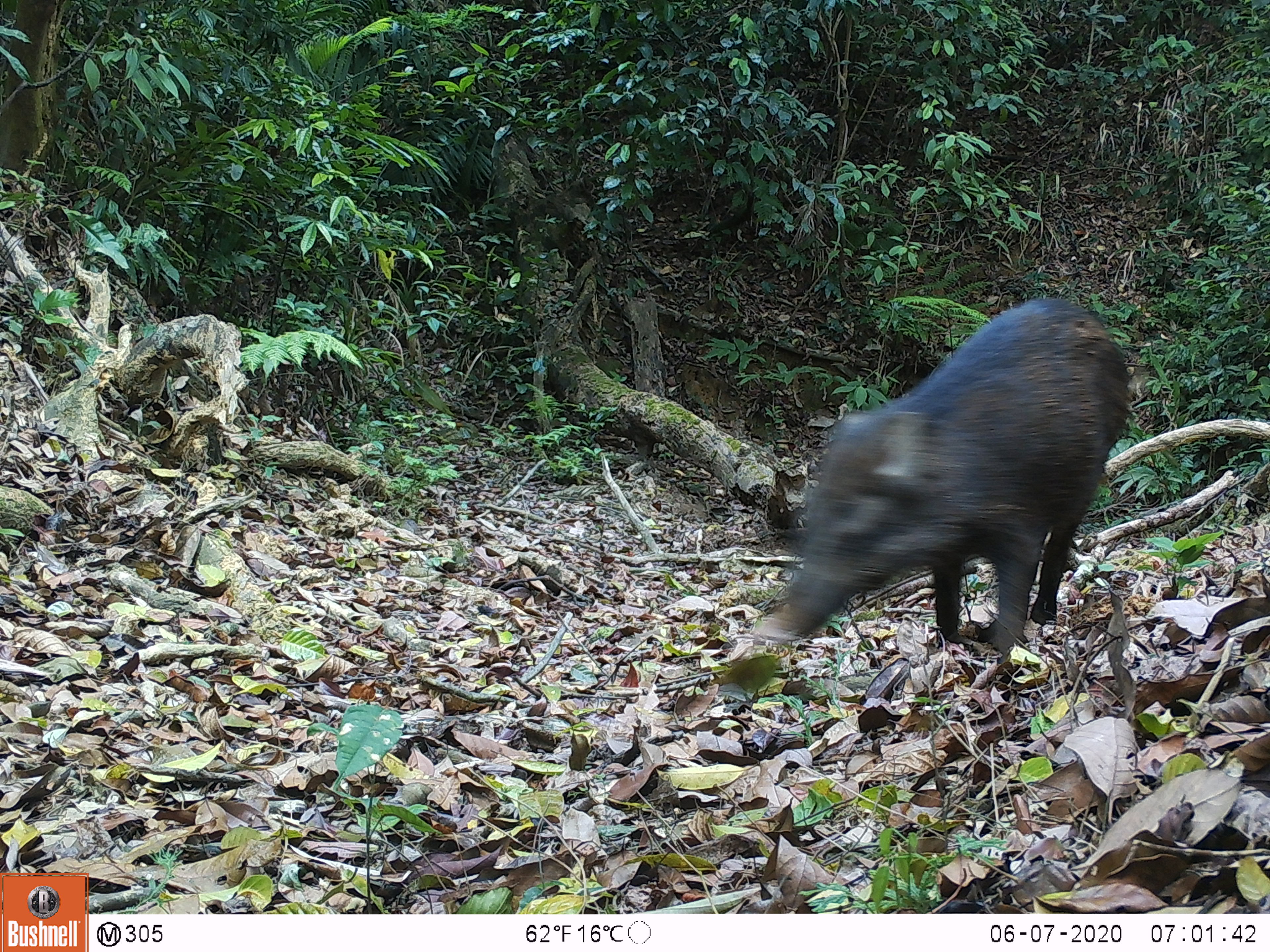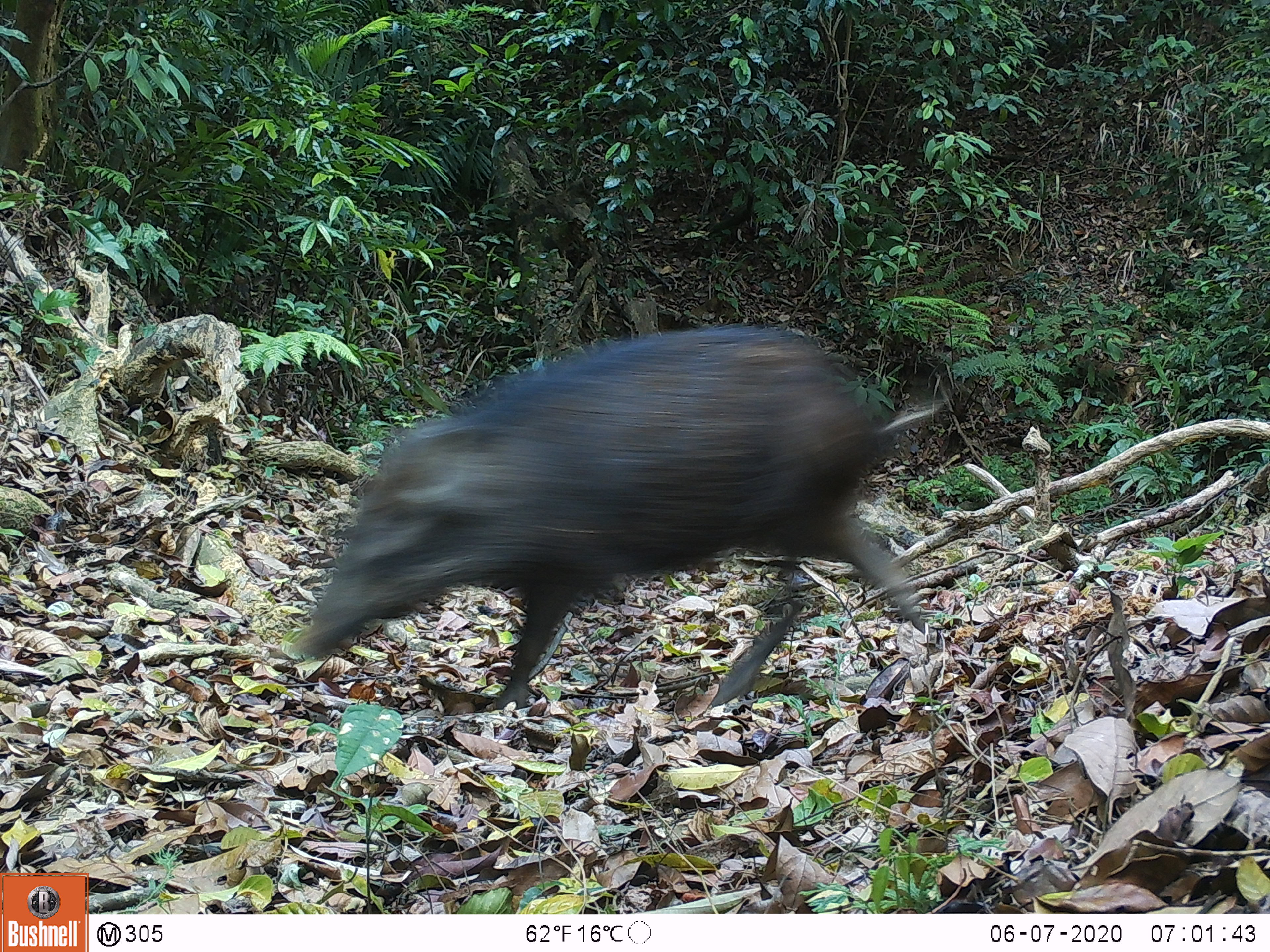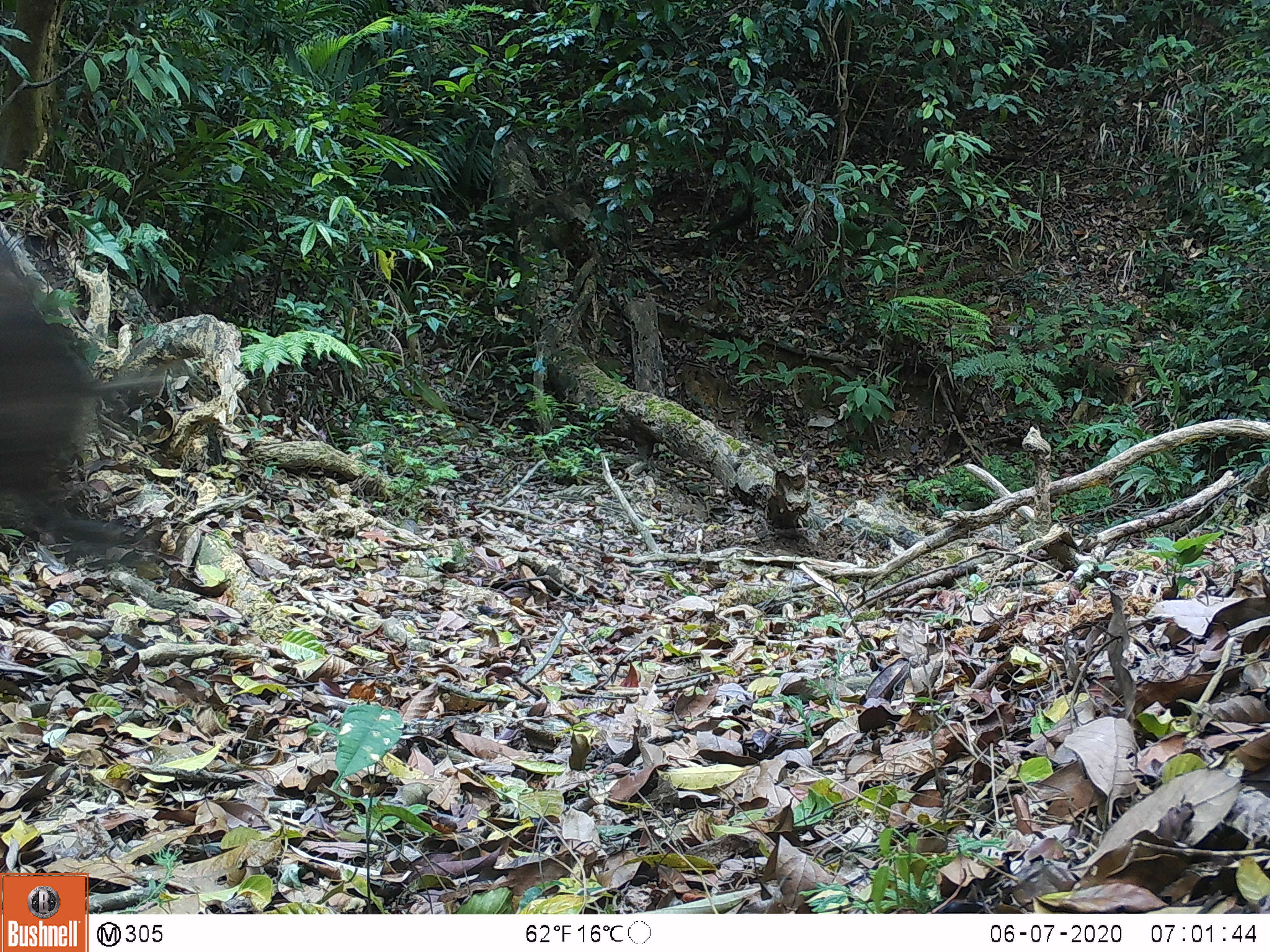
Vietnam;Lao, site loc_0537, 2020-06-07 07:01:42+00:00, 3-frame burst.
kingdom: Animalia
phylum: Chordata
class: Mammalia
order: Artiodactyla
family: Suidae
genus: Sus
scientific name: Sus scrofa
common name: eurasian wild pig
Eurasian wild pig (Sus scrofa). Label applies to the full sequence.